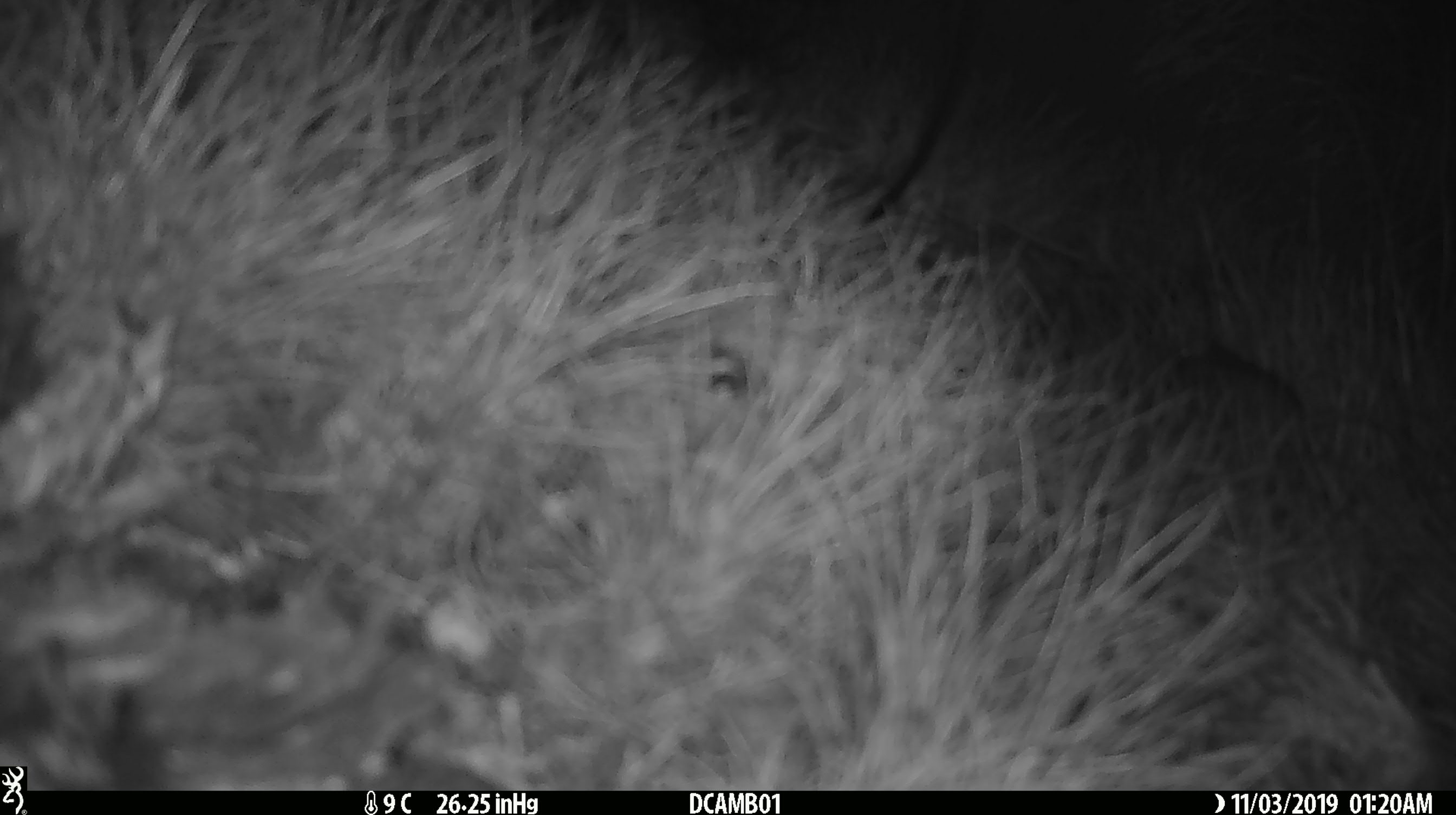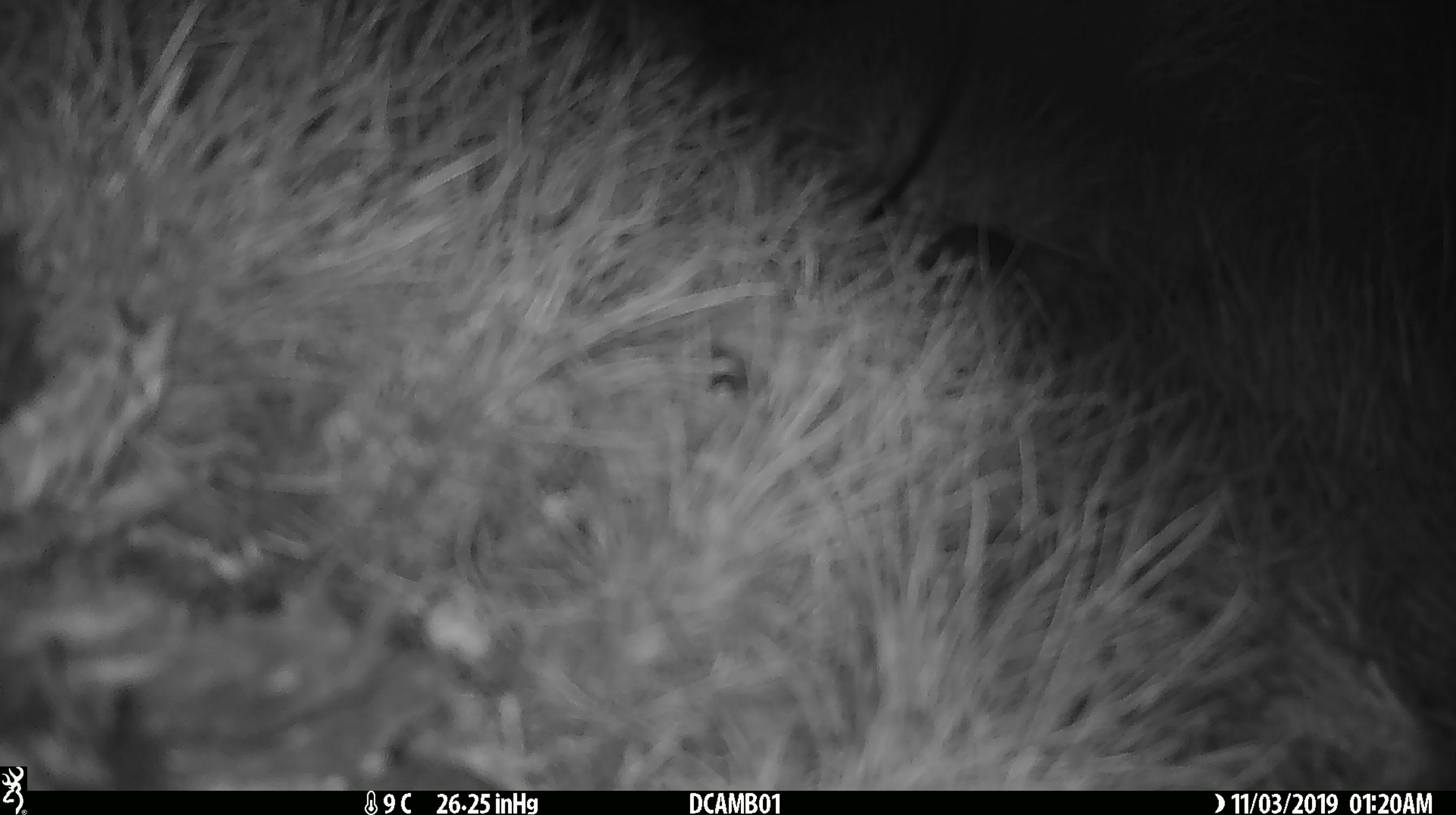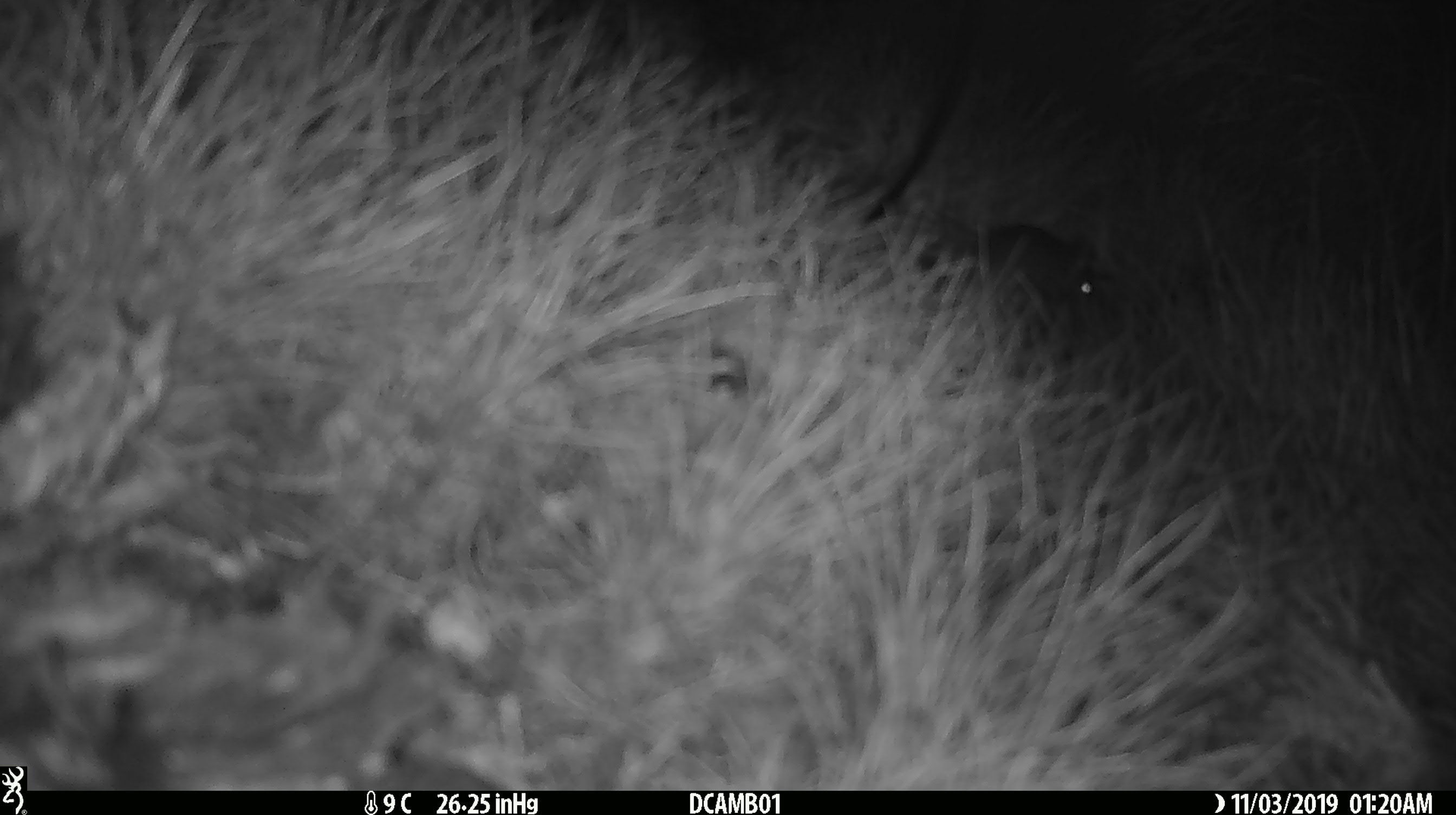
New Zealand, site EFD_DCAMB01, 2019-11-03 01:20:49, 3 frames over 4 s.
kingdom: Animalia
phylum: Chordata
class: Mammalia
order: Rodentia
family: Muridae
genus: Mus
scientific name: Mus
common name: mouse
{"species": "mouse (Mus)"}